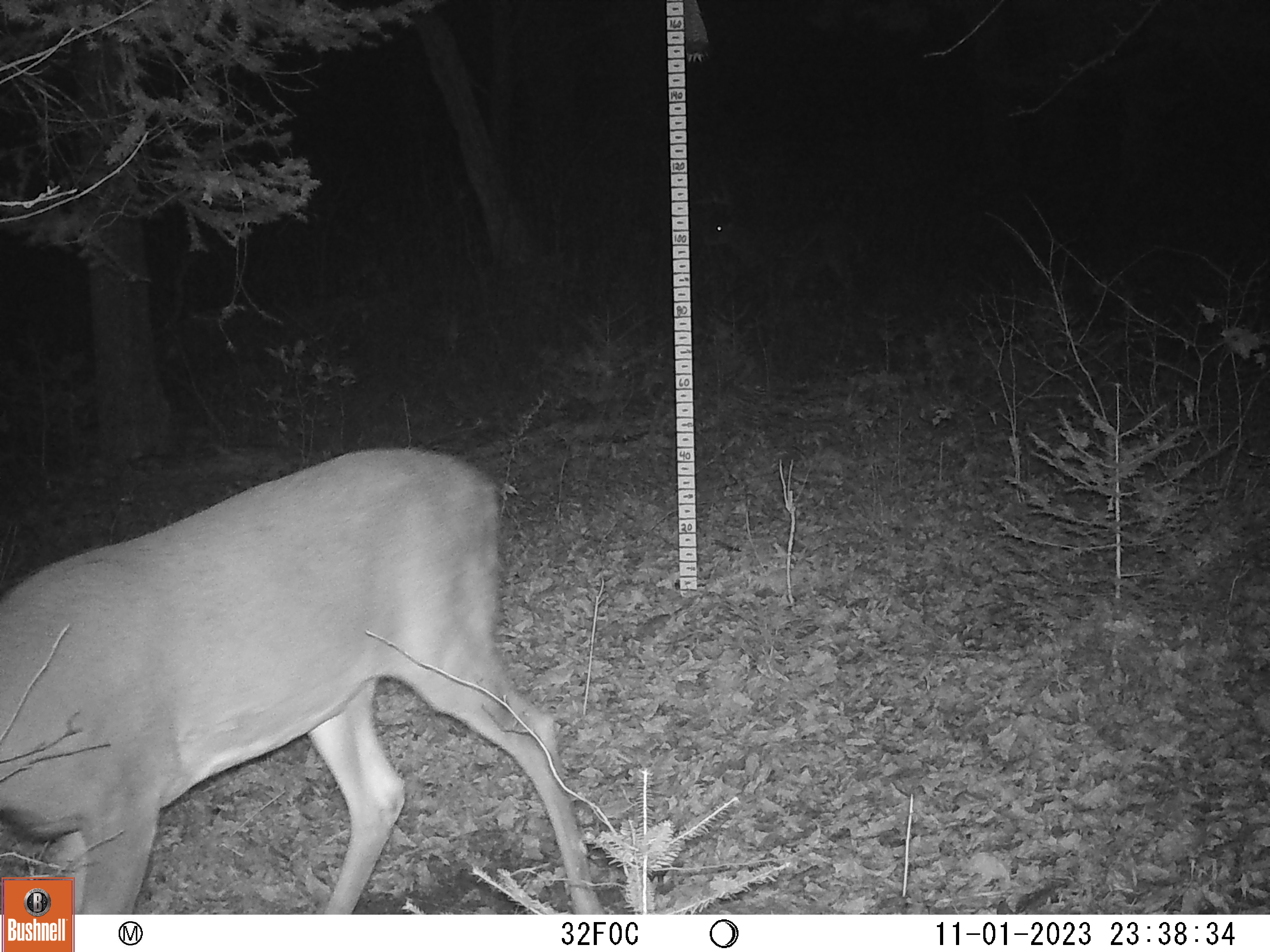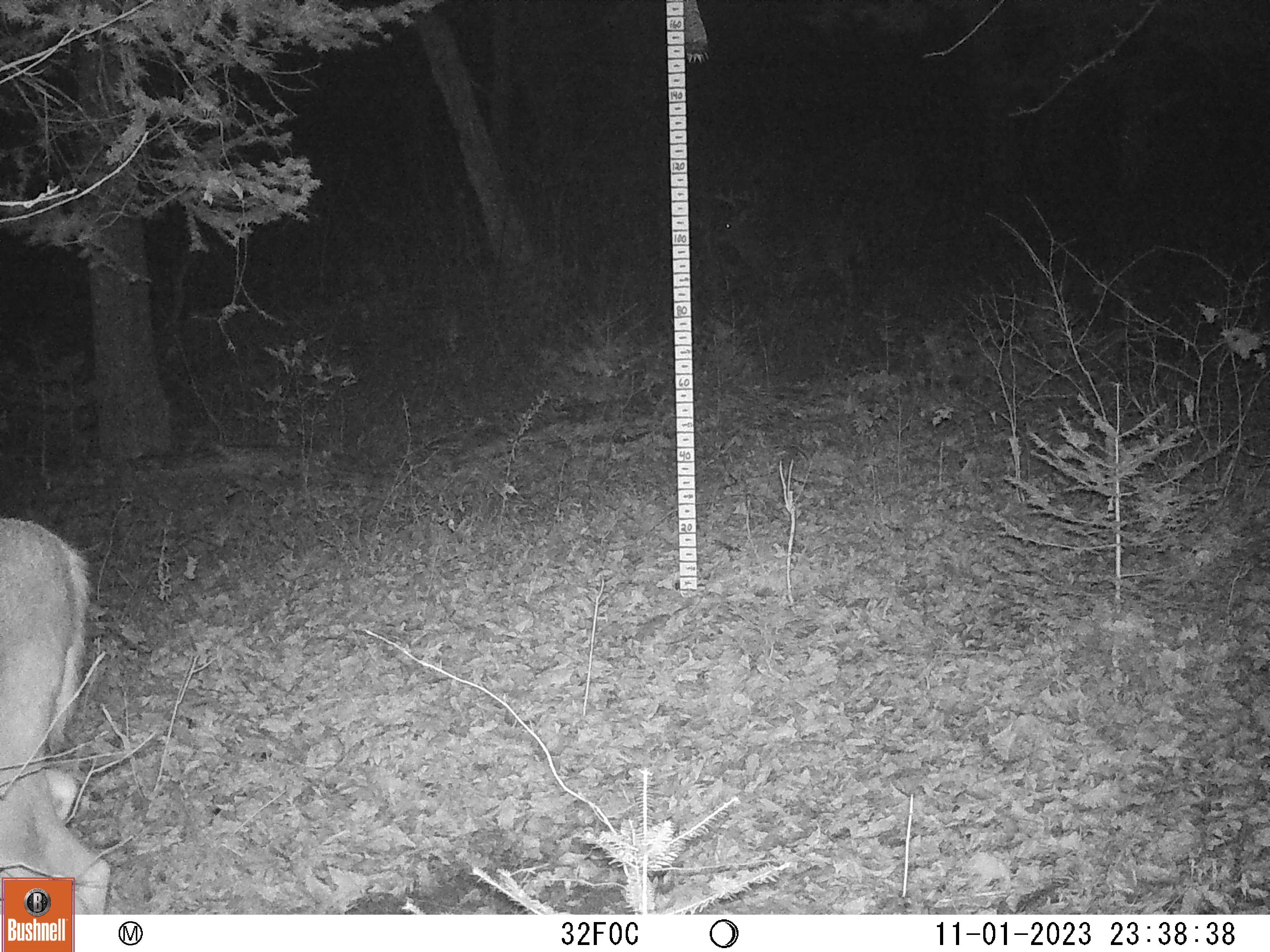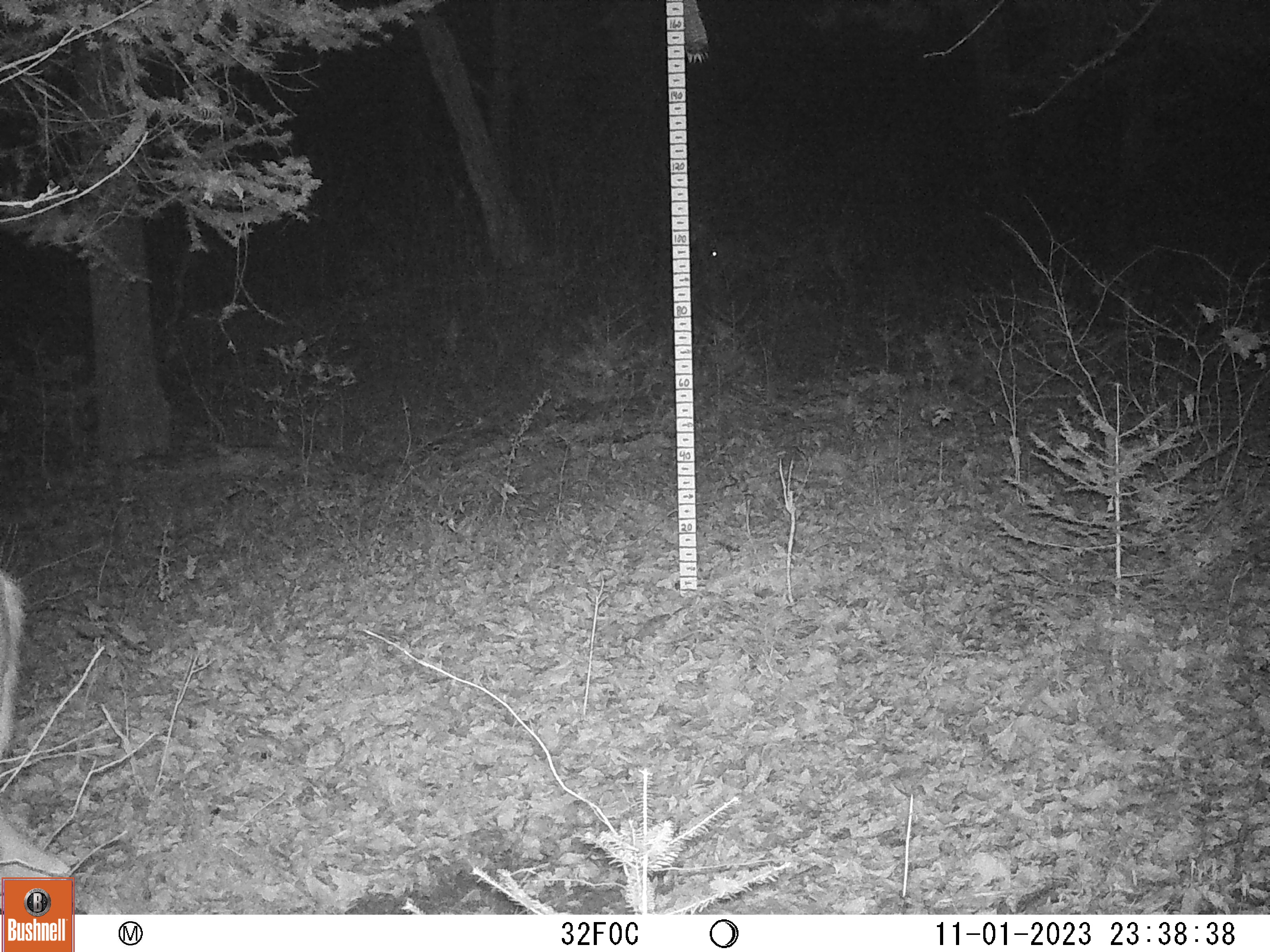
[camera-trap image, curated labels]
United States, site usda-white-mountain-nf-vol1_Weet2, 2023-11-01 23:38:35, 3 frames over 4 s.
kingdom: Animalia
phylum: Chordata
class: Mammalia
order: Artiodactyla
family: Cervidae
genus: Odocoileus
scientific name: Odocoileus virginianus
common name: white-tailed deer